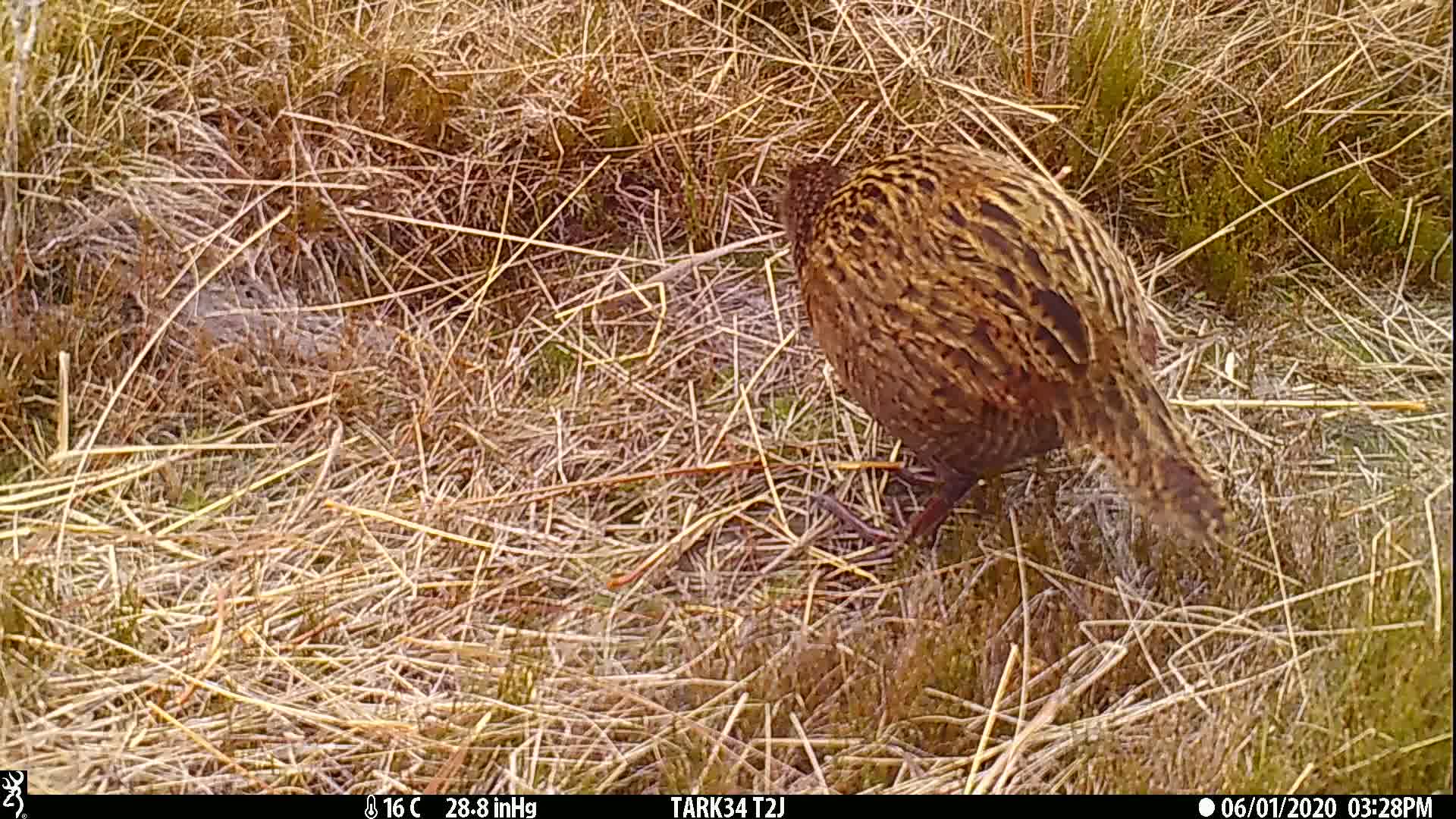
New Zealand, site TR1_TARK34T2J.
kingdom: Animalia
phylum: Chordata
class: Aves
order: Gruiformes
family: Rallidae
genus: Gallirallus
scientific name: Gallirallus australis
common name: weka